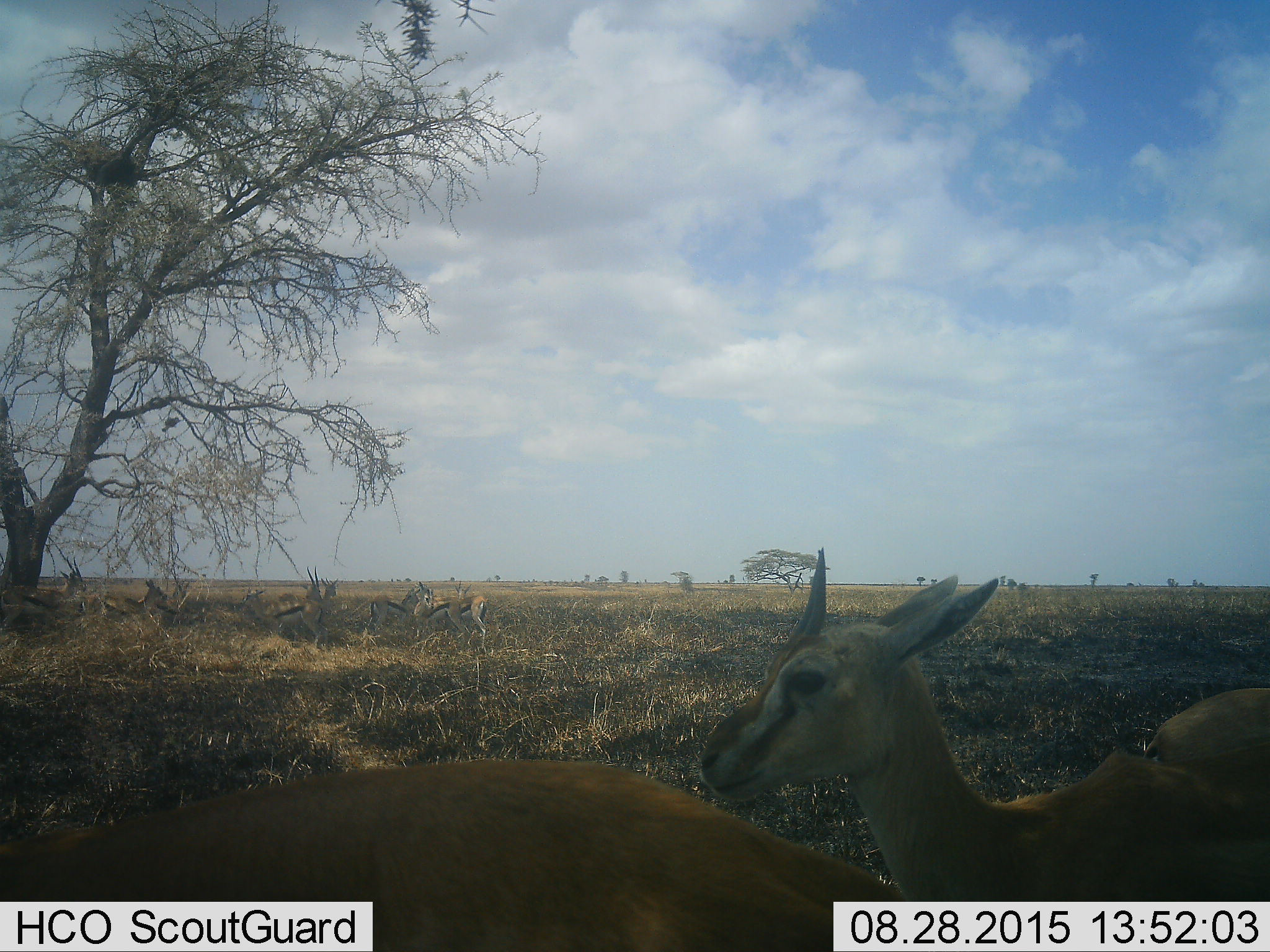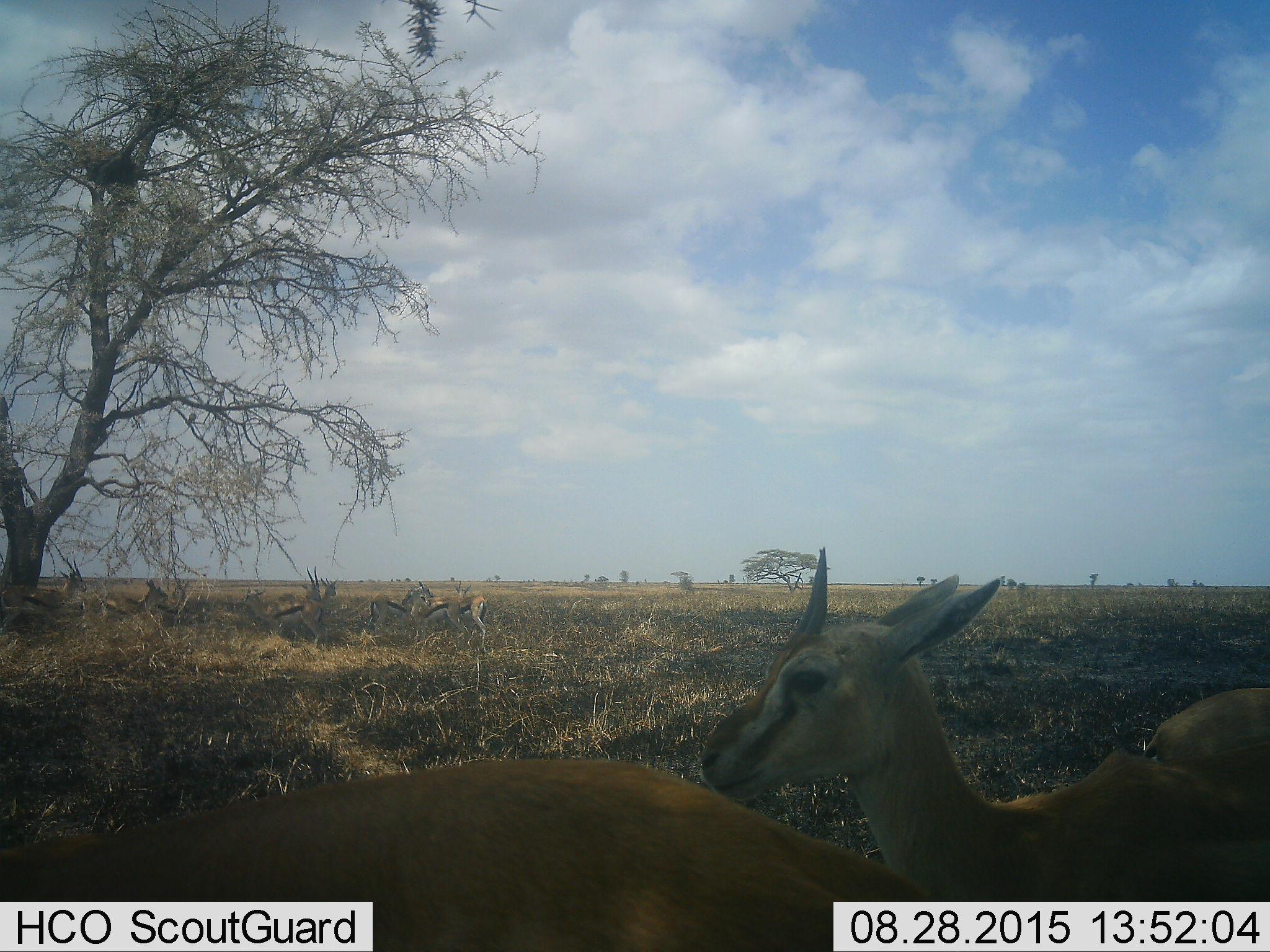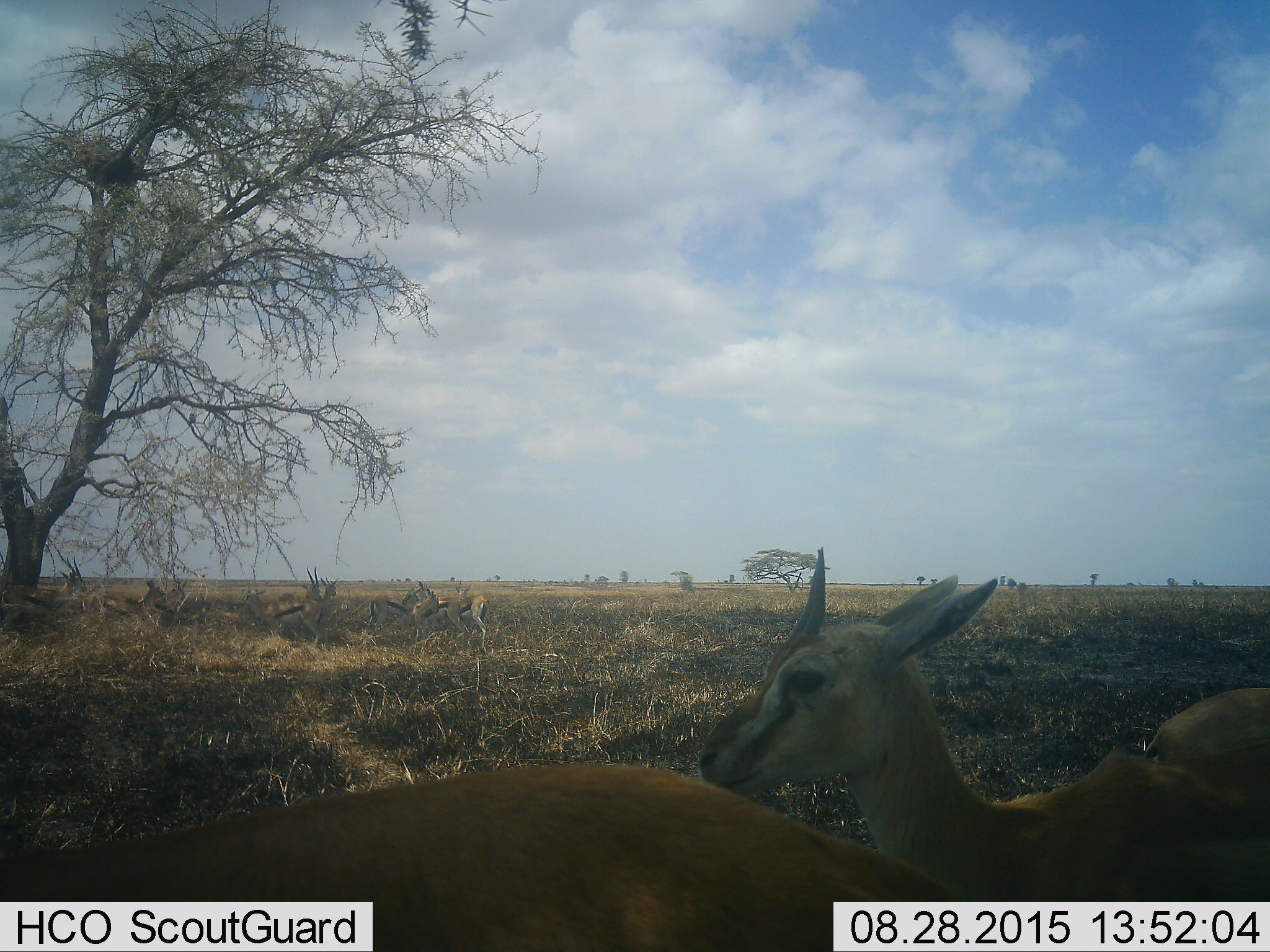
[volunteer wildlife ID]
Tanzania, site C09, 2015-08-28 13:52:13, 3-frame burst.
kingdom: Animalia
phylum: Chordata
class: Mammalia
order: Artiodactyla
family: Bovidae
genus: Eudorcas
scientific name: Eudorcas thomsonii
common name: thomson's gazelle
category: gazellethomsons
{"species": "gazellethomsons (thomson's gazelle) (Eudorcas thomsonii)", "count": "11-50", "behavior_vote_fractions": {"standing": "88%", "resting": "31%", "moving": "0%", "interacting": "6%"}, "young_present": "0%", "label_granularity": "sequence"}